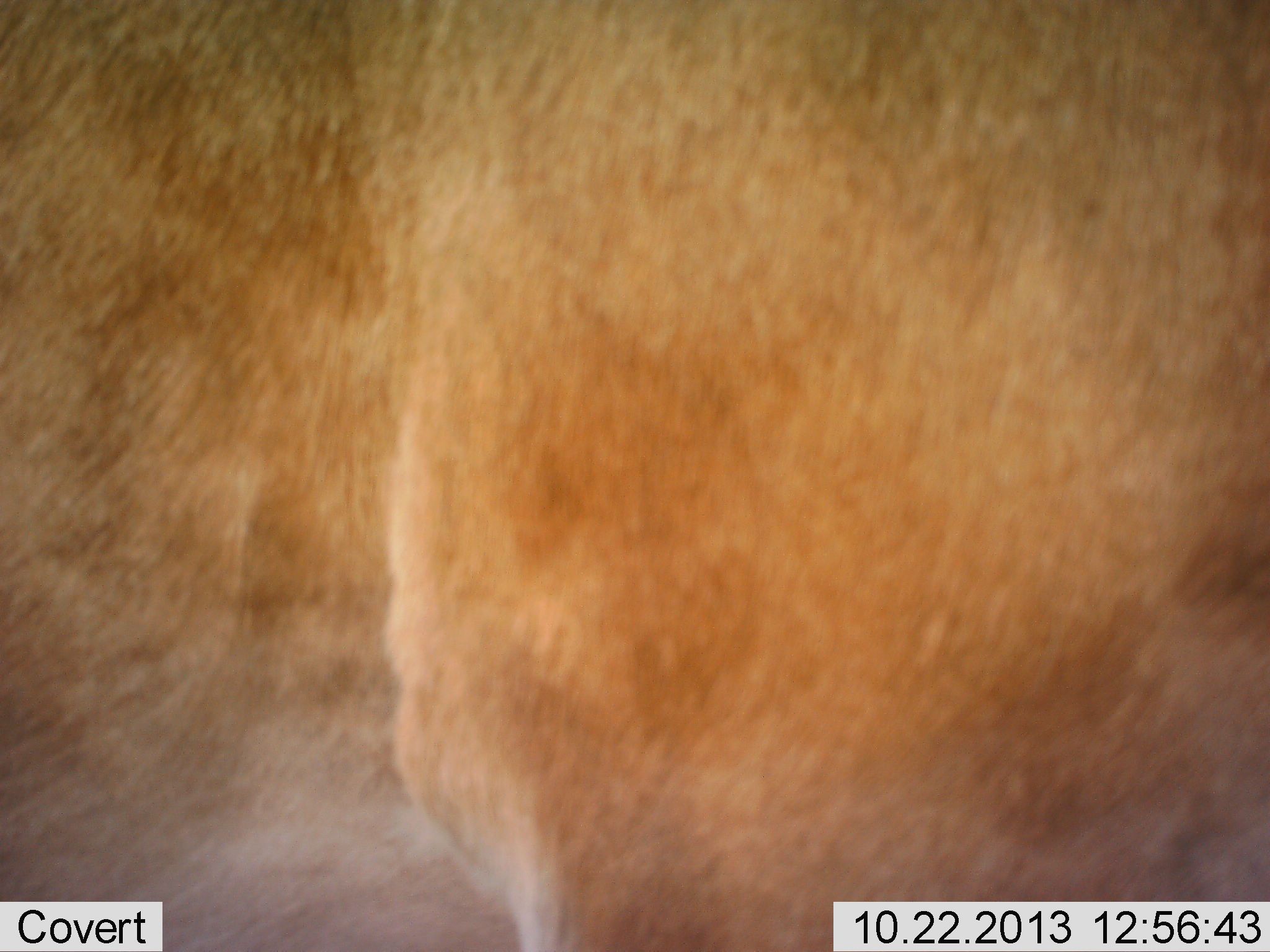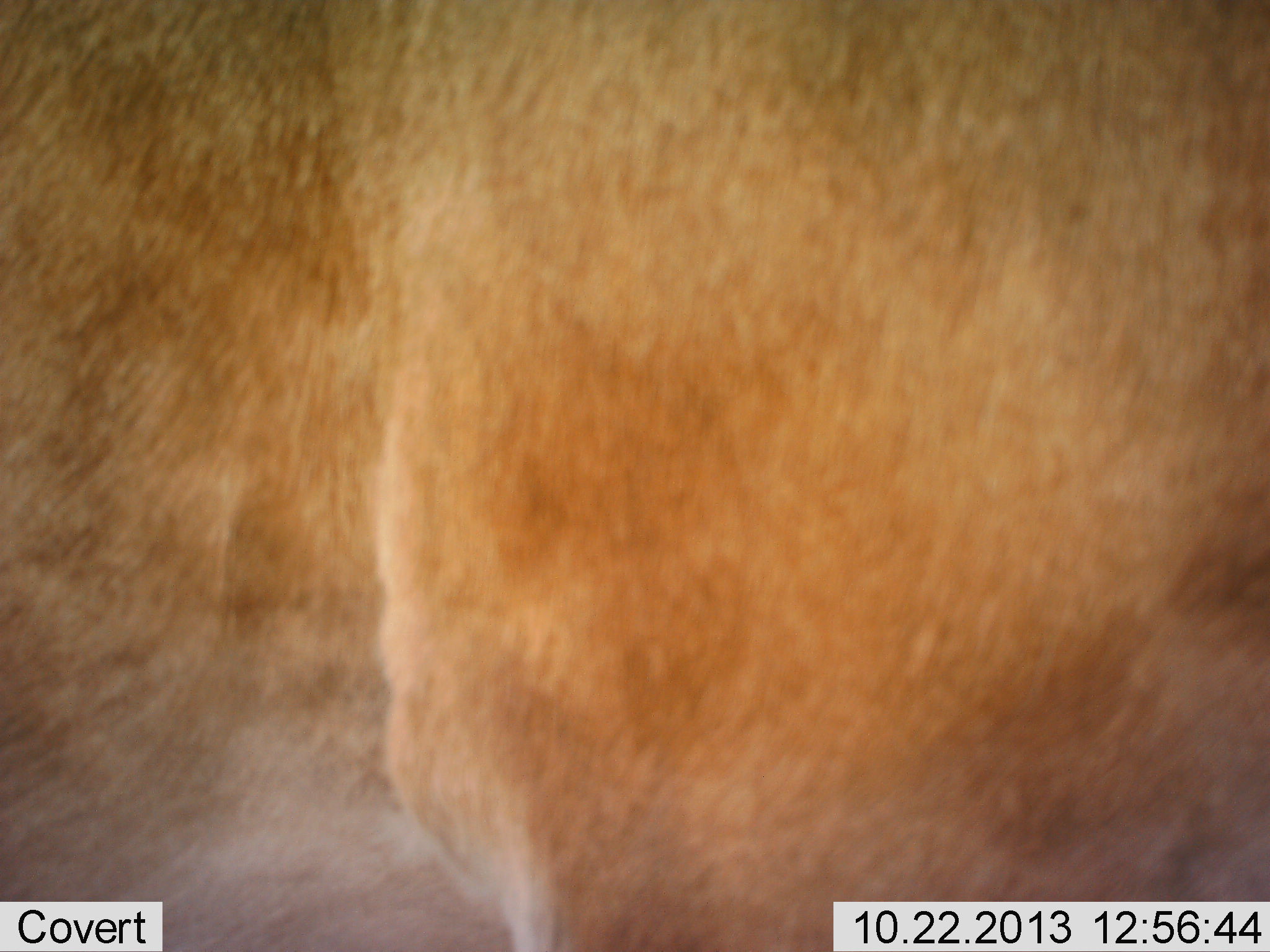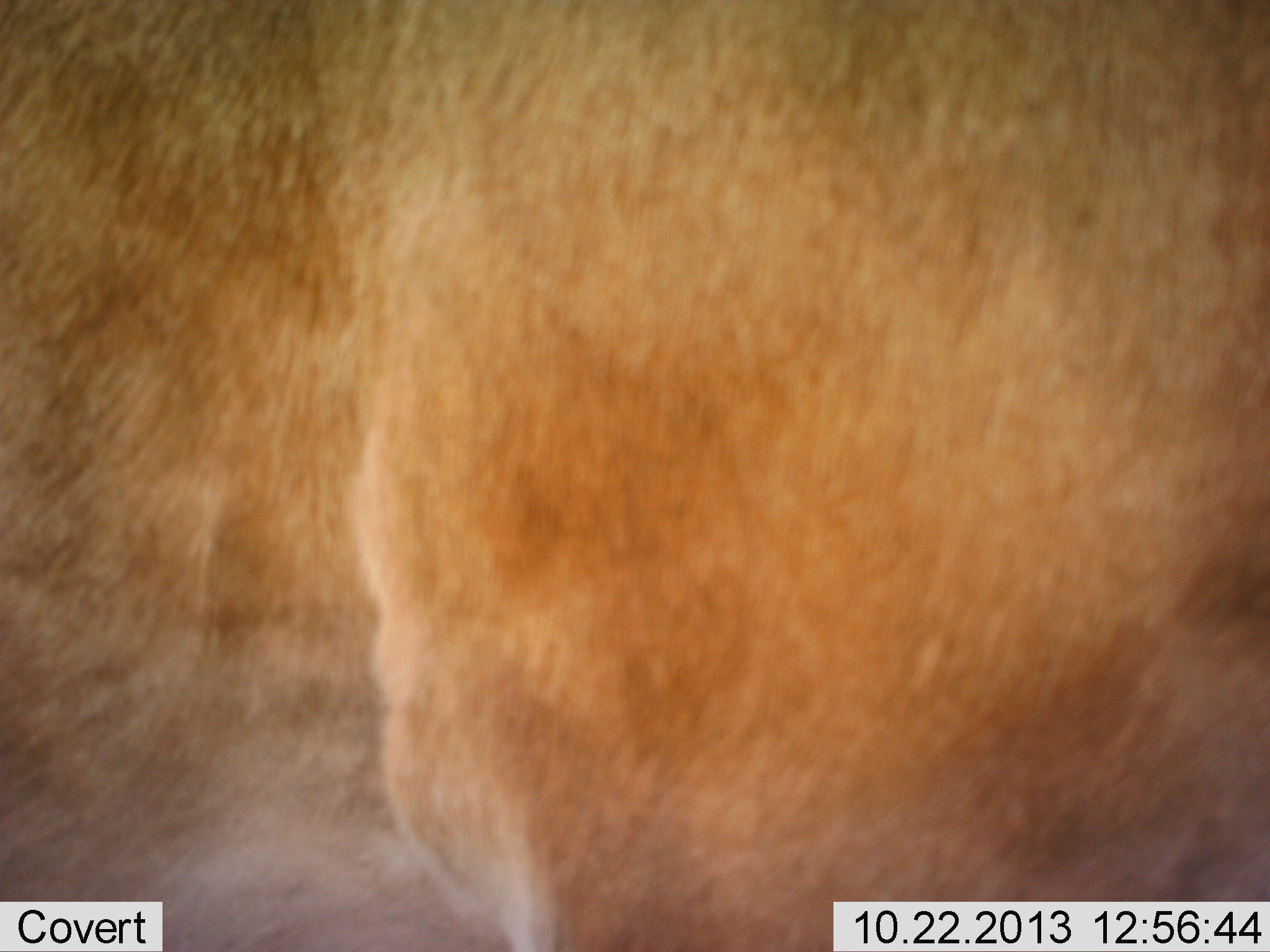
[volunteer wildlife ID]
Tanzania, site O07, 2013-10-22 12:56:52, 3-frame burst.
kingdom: Animalia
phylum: Chordata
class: Mammalia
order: Artiodactyla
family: Bovidae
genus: Alcelaphus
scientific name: Alcelaphus buselaphus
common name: hartebeest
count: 1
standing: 100%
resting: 0%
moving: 0%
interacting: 0%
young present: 0%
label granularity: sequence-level